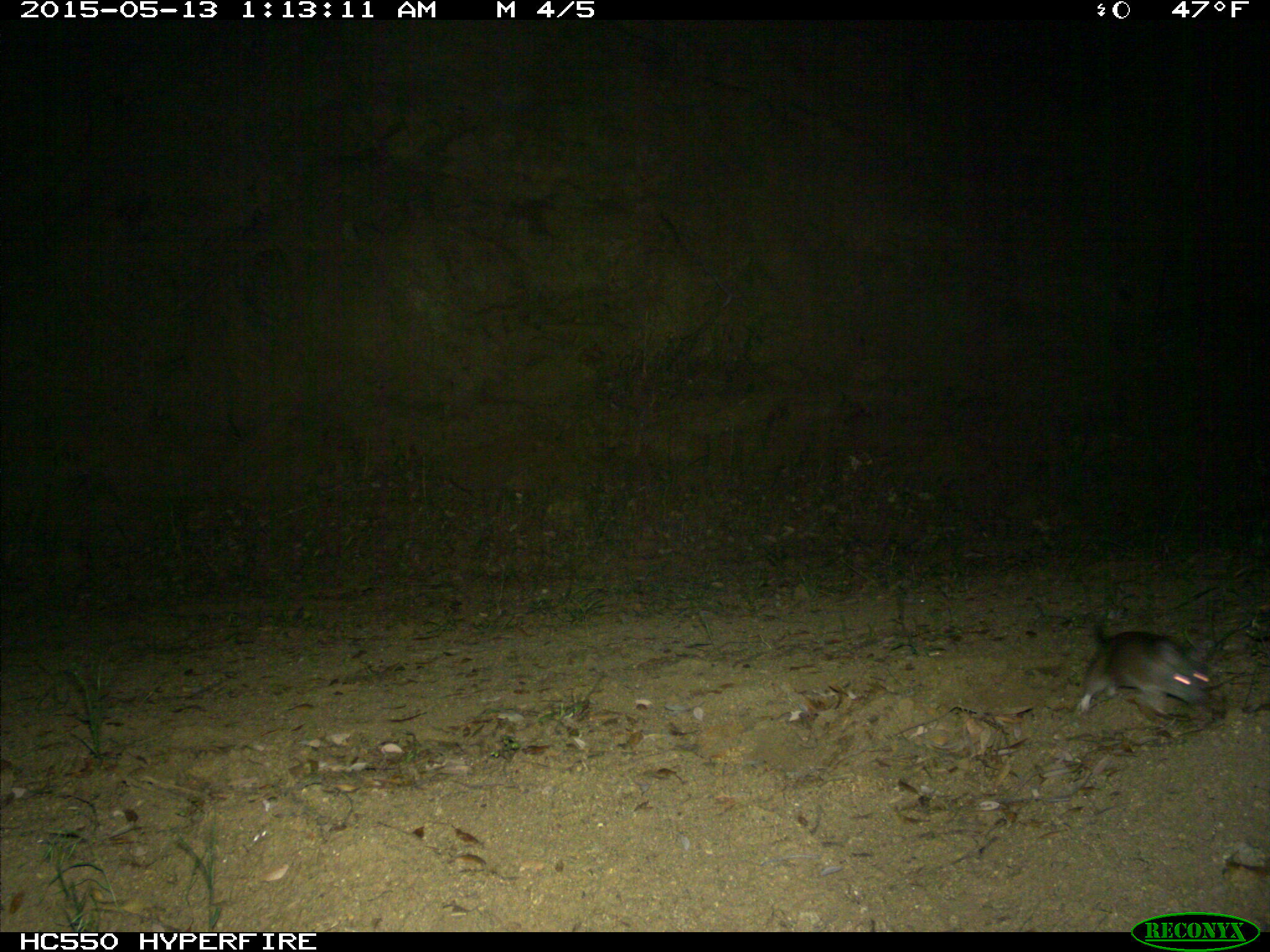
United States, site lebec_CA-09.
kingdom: Animalia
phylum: Chordata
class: Mammalia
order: Rodentia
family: Cricetidae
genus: Neotoma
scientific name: Neotoma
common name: pack rat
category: unidentified pack rat